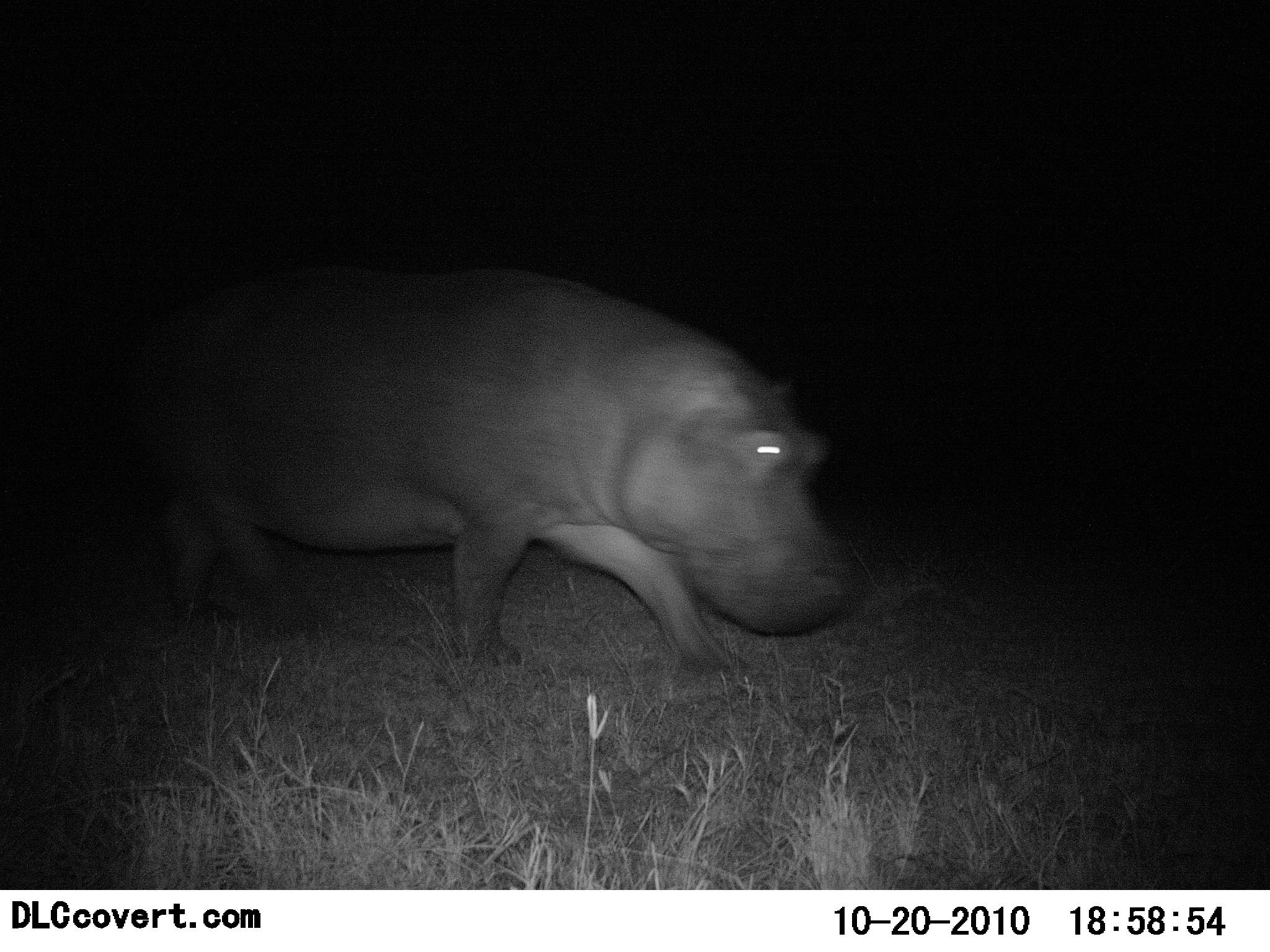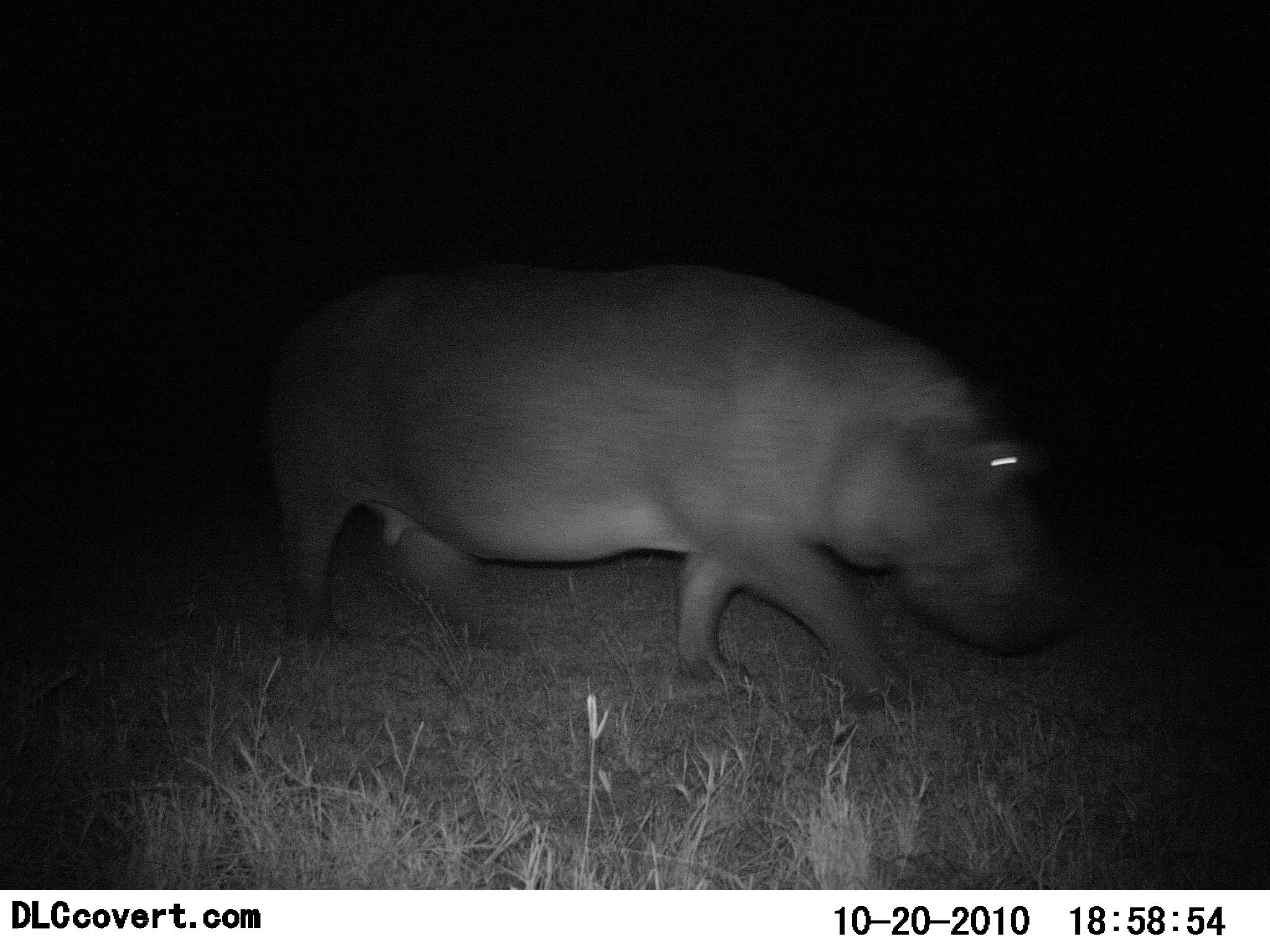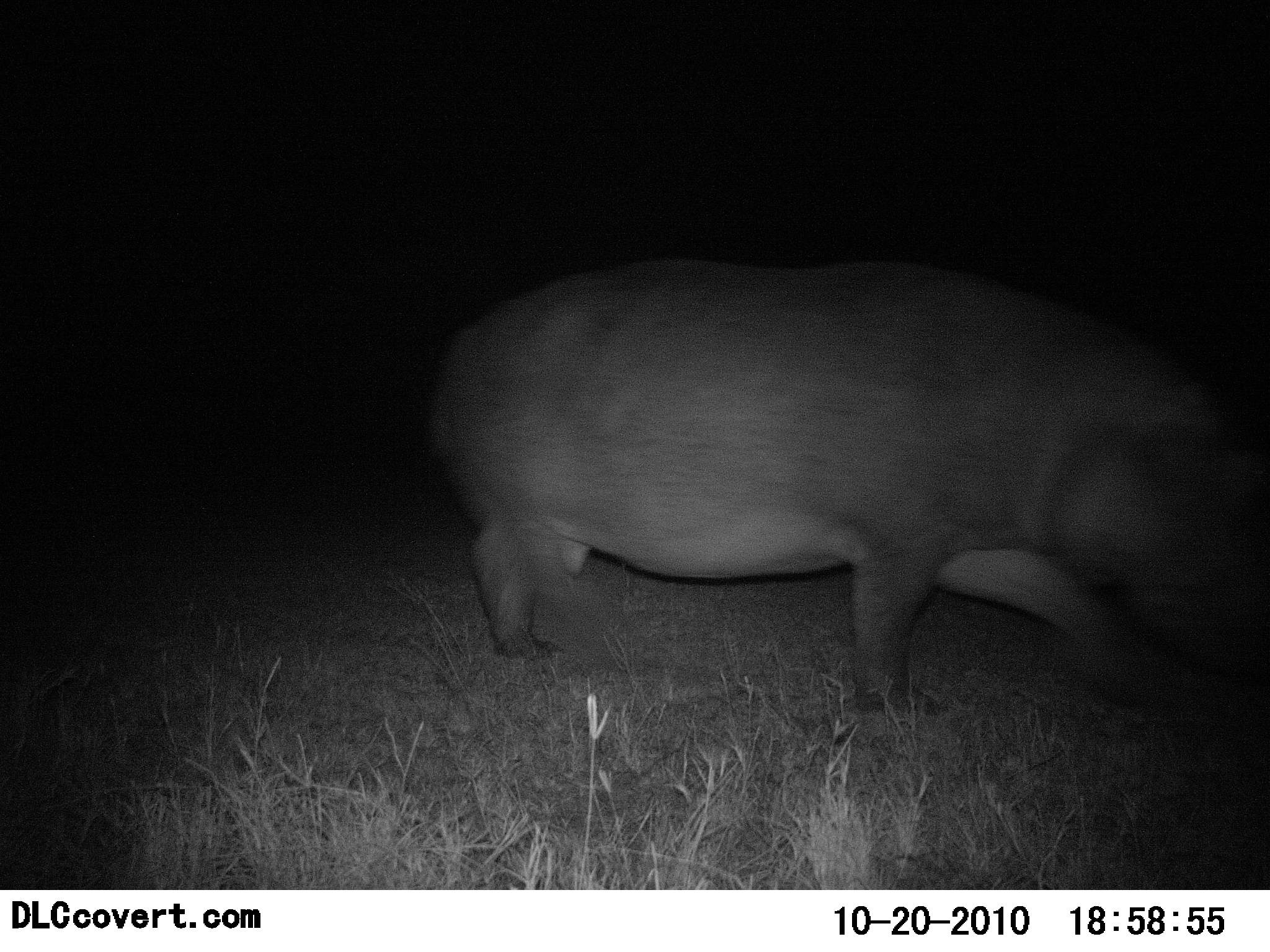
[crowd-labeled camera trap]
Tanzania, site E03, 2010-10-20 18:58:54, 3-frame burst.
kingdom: Animalia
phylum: Chordata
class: Mammalia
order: Artiodactyla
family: Hippopotamidae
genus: Hippopotamus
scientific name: Hippopotamus amphibius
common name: hippopotamus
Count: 1.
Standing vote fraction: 0%.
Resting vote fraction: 0%.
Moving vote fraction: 100%.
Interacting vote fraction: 0%.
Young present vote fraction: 0%.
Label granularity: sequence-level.